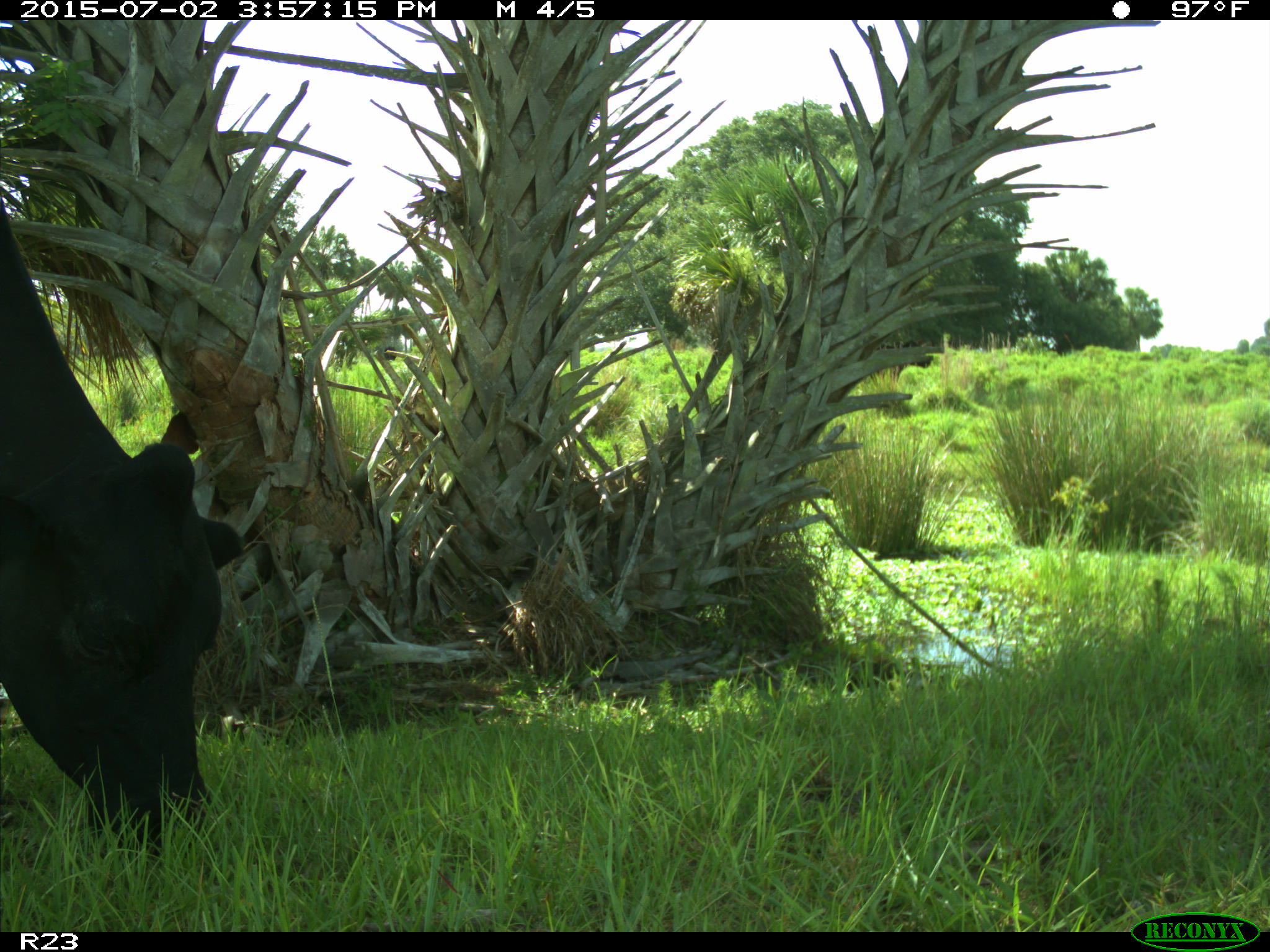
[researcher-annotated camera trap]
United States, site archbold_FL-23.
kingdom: Animalia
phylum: Chordata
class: Mammalia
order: Artiodactyla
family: Bovidae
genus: Bos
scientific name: Bos taurus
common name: domestic cow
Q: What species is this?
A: Bos taurus (domestic cow).